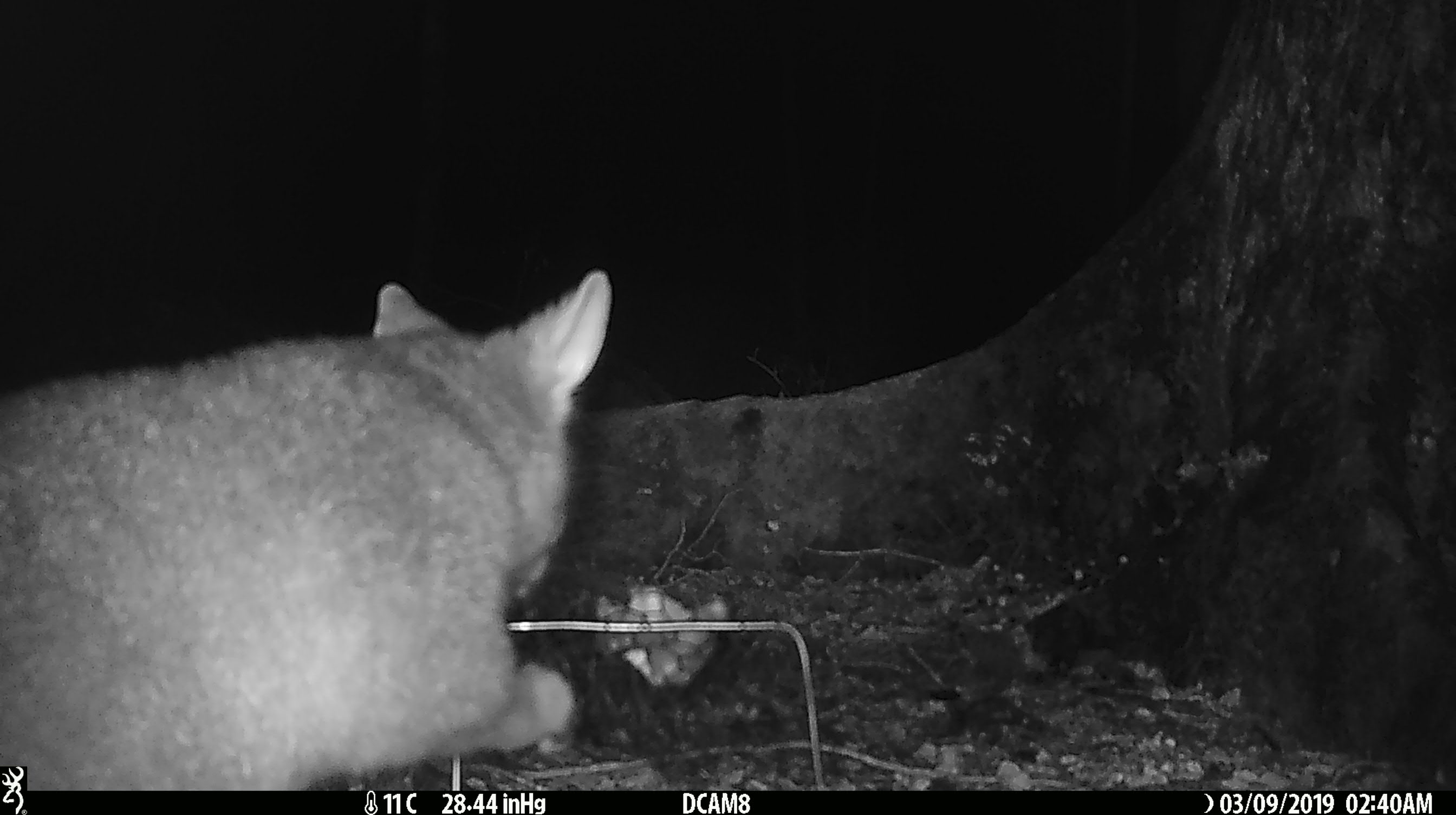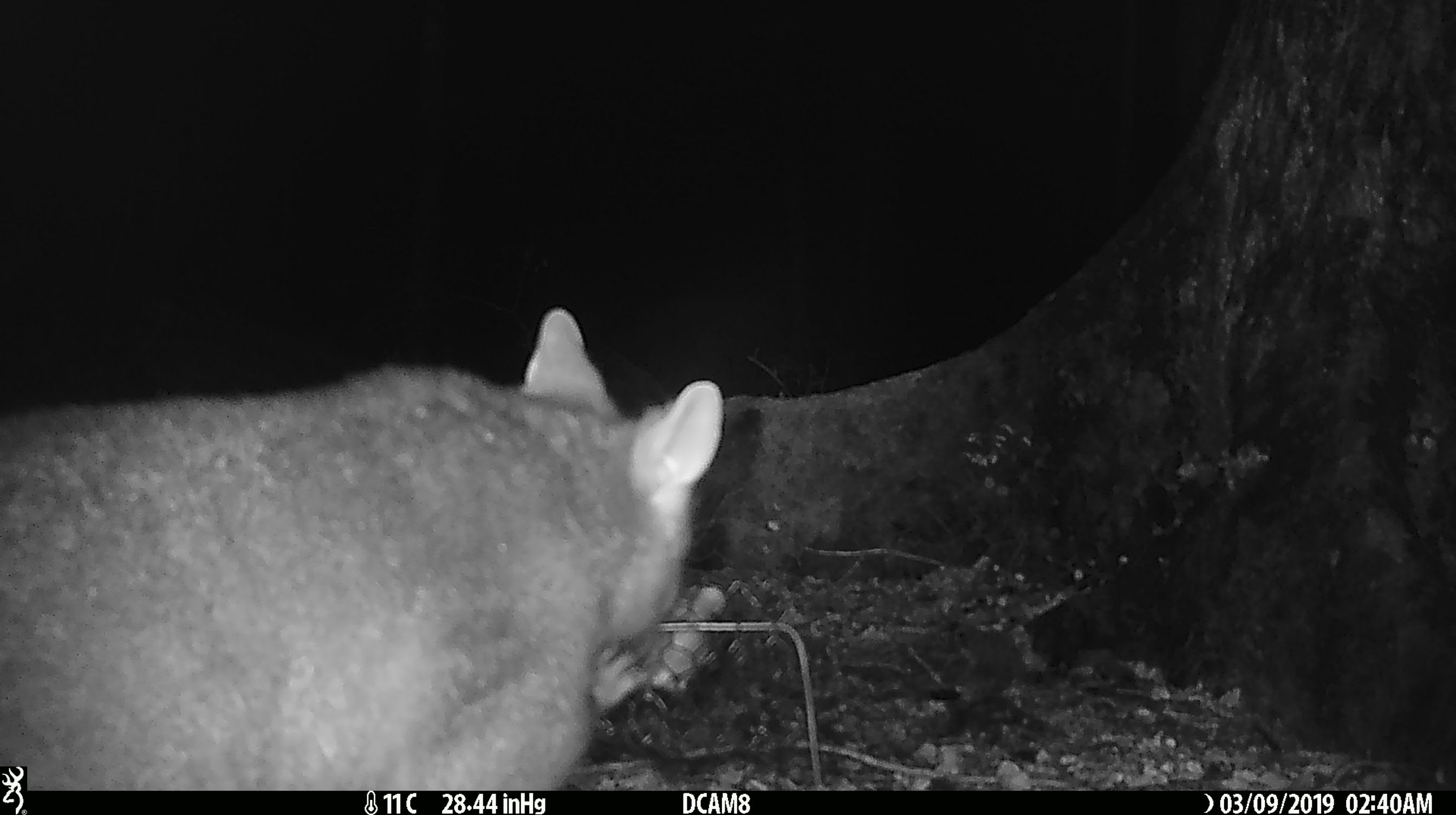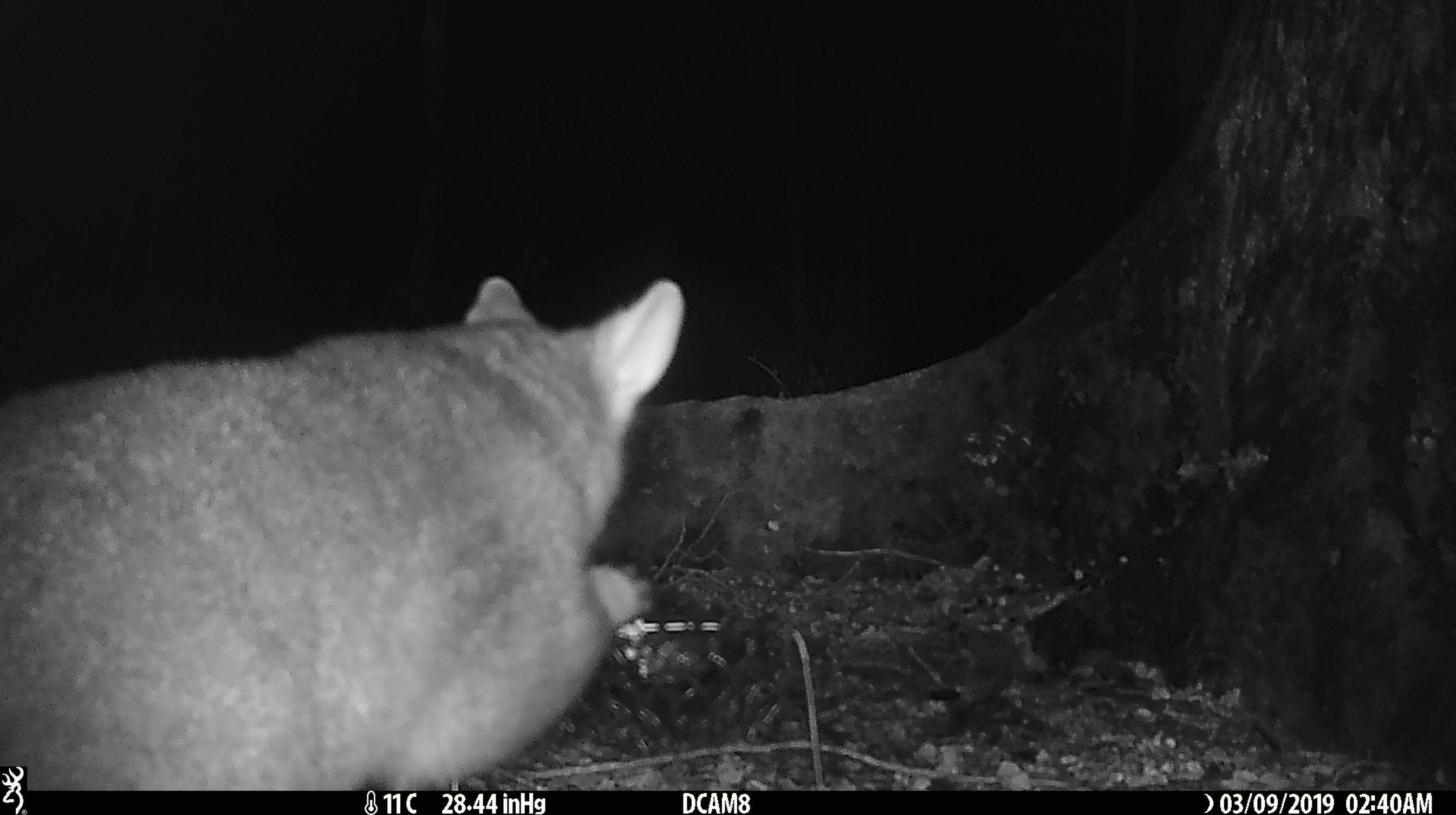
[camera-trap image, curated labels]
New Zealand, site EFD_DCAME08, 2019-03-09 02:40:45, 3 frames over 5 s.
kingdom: Animalia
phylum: Chordata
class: Mammalia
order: Diprotodontia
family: Phalangeridae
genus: Trichosurus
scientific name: Trichosurus vulpecula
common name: common brushtail possum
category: possum